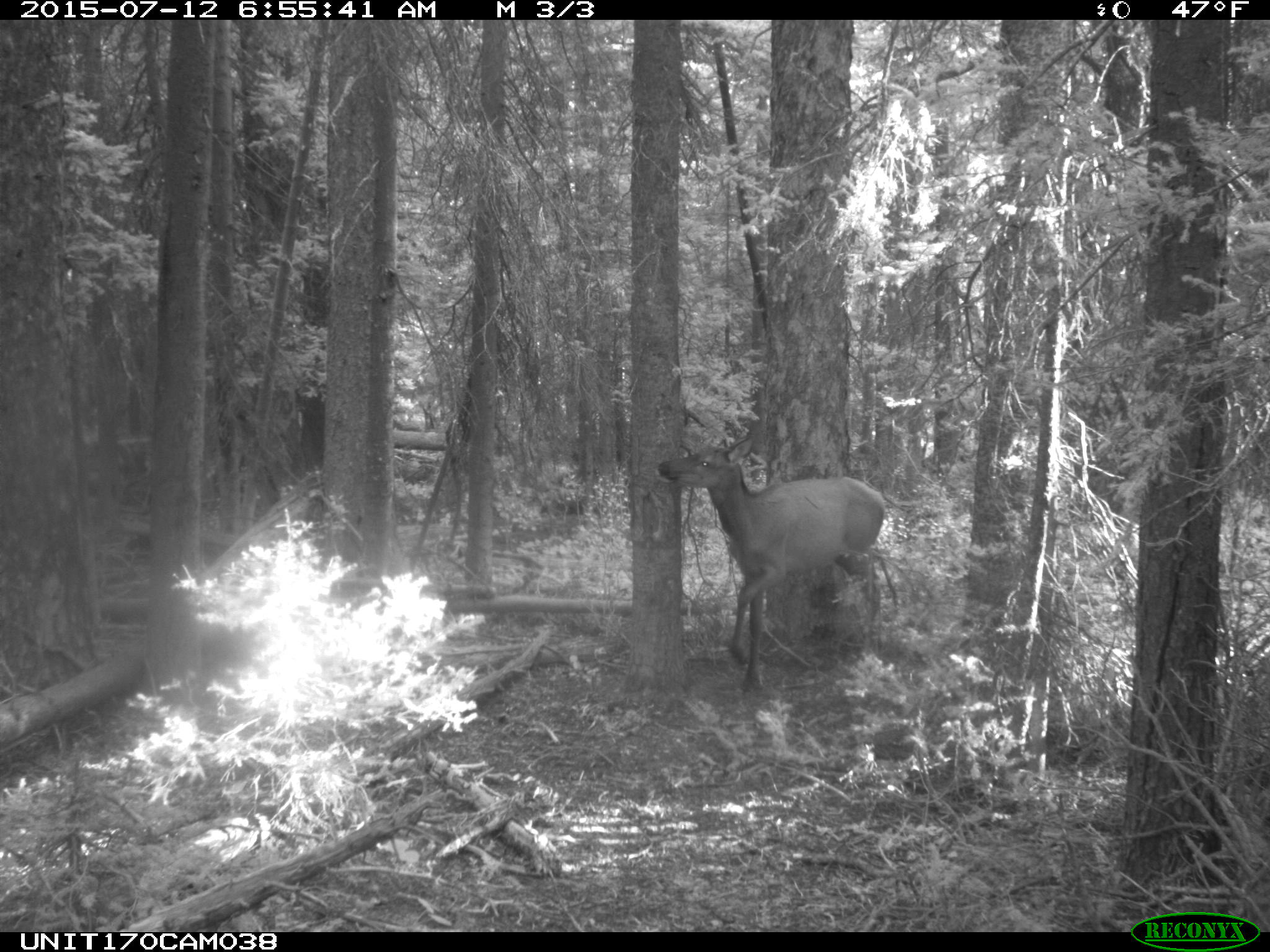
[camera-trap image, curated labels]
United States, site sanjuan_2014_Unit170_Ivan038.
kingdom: Animalia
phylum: Chordata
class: Mammalia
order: Artiodactyla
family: Cervidae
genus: Cervus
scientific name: Cervus elaphus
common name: red deer